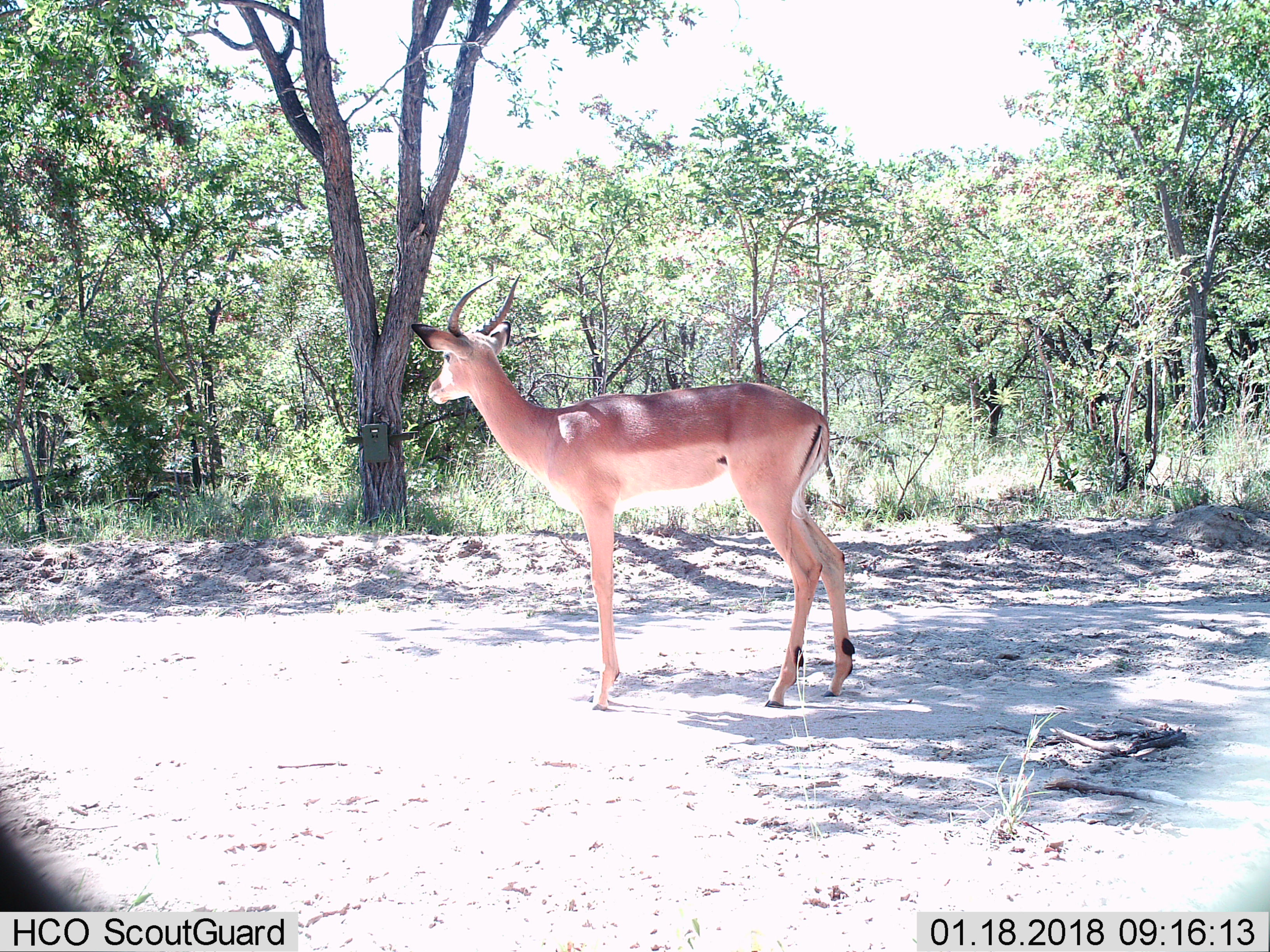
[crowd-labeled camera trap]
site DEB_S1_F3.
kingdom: Animalia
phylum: Chordata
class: Mammalia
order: Artiodactyla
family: Bovidae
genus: Aepyceros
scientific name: Aepyceros melampus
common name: impala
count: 1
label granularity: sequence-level